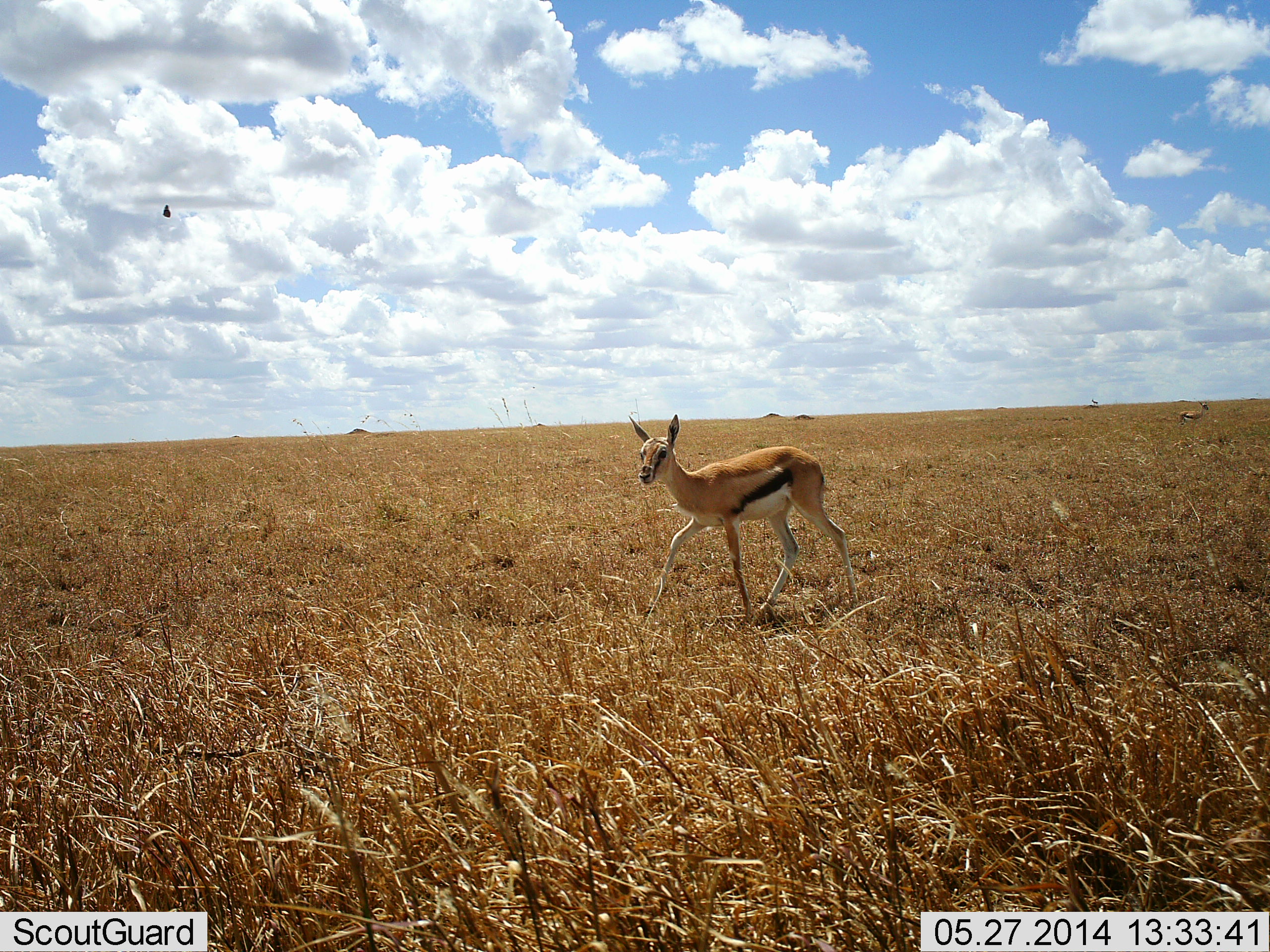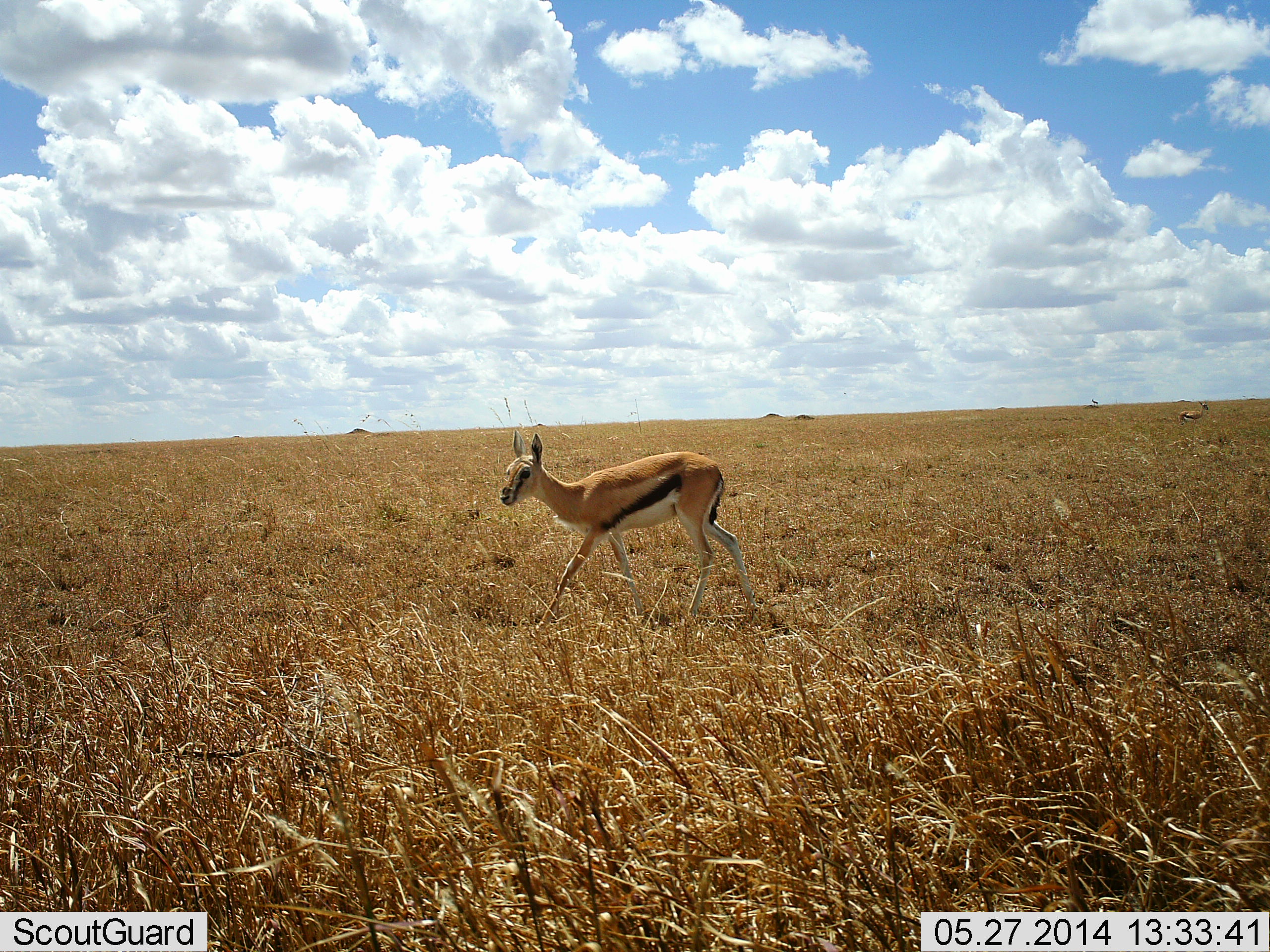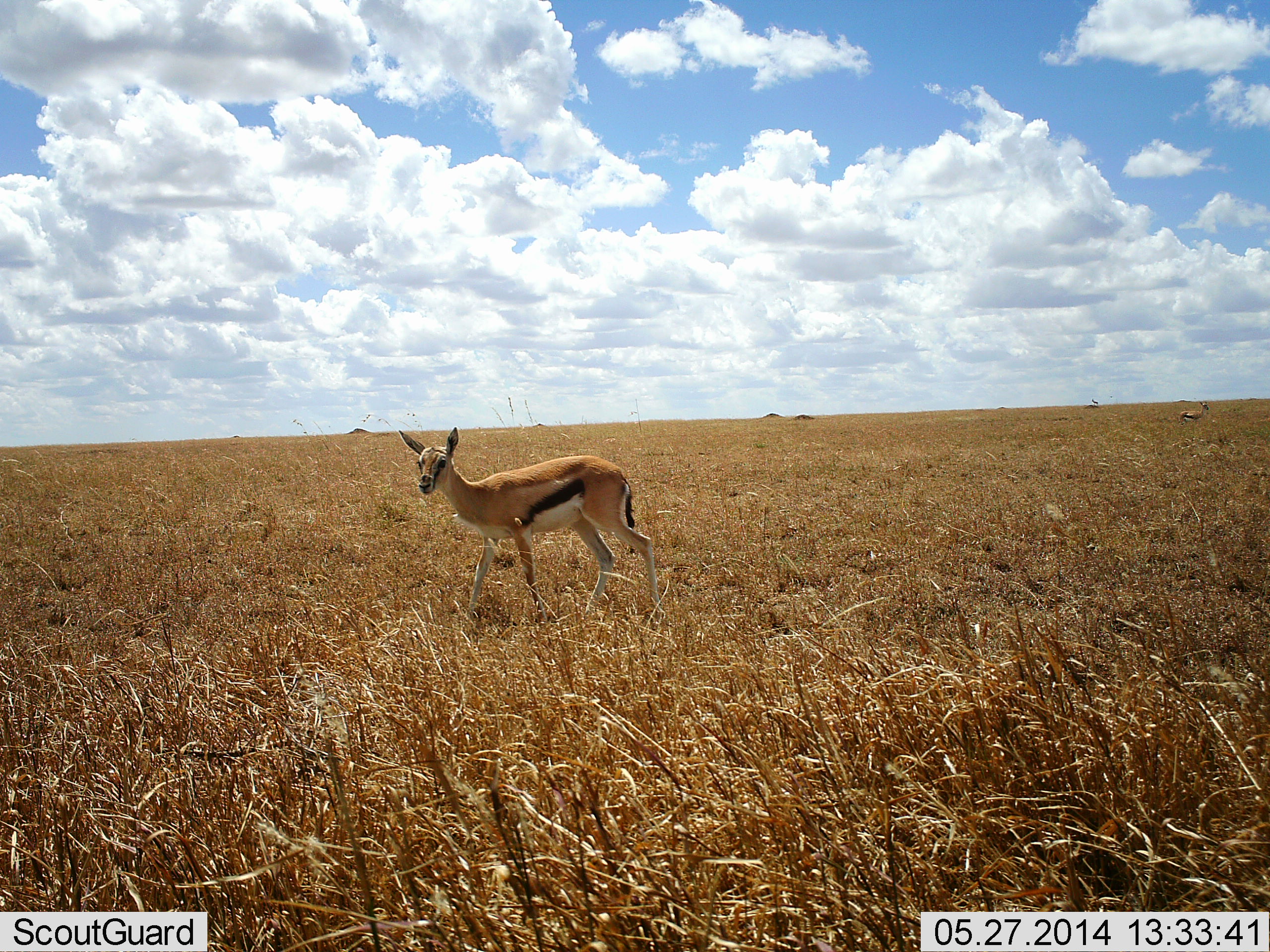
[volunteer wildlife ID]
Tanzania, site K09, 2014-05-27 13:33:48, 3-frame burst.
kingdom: Animalia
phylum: Chordata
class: Mammalia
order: Artiodactyla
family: Bovidae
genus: Eudorcas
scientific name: Eudorcas thomsonii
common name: thomson's gazelle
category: gazellethomsons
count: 1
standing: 0%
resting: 0%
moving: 100%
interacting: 0%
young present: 0%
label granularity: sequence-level